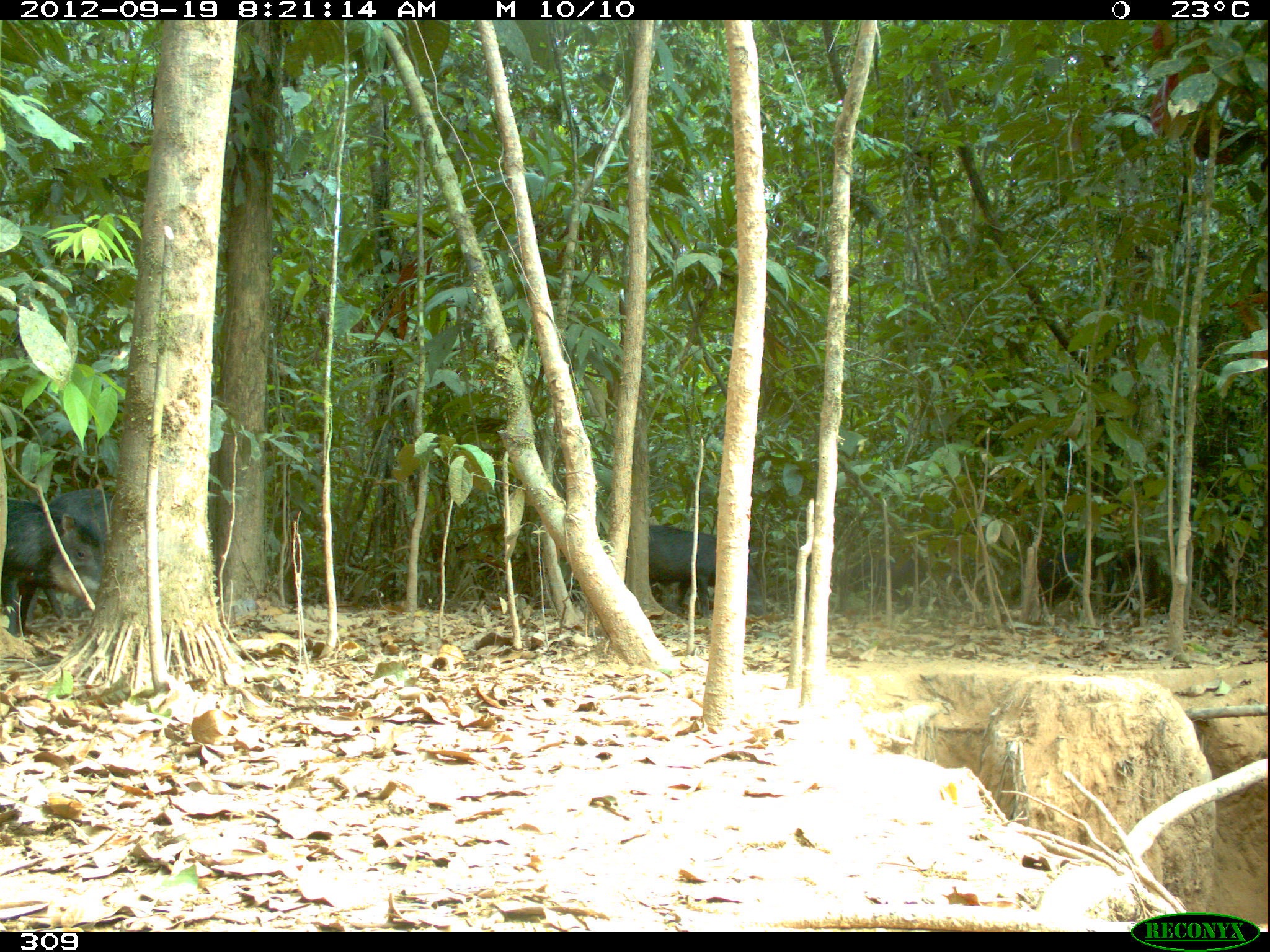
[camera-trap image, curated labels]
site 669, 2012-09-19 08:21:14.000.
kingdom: Animalia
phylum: Chordata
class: Mammalia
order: Artiodactyla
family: Tayassuidae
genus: Tayassu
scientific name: Tayassu pecari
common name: white-lipped peccary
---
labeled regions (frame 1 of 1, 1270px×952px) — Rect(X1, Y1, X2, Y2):
tayassu pecari: Rect(0, 498, 103, 635); Rect(621, 525, 764, 617); Rect(25, 487, 114, 623); Rect(837, 546, 961, 608); Rect(1021, 537, 1126, 605)